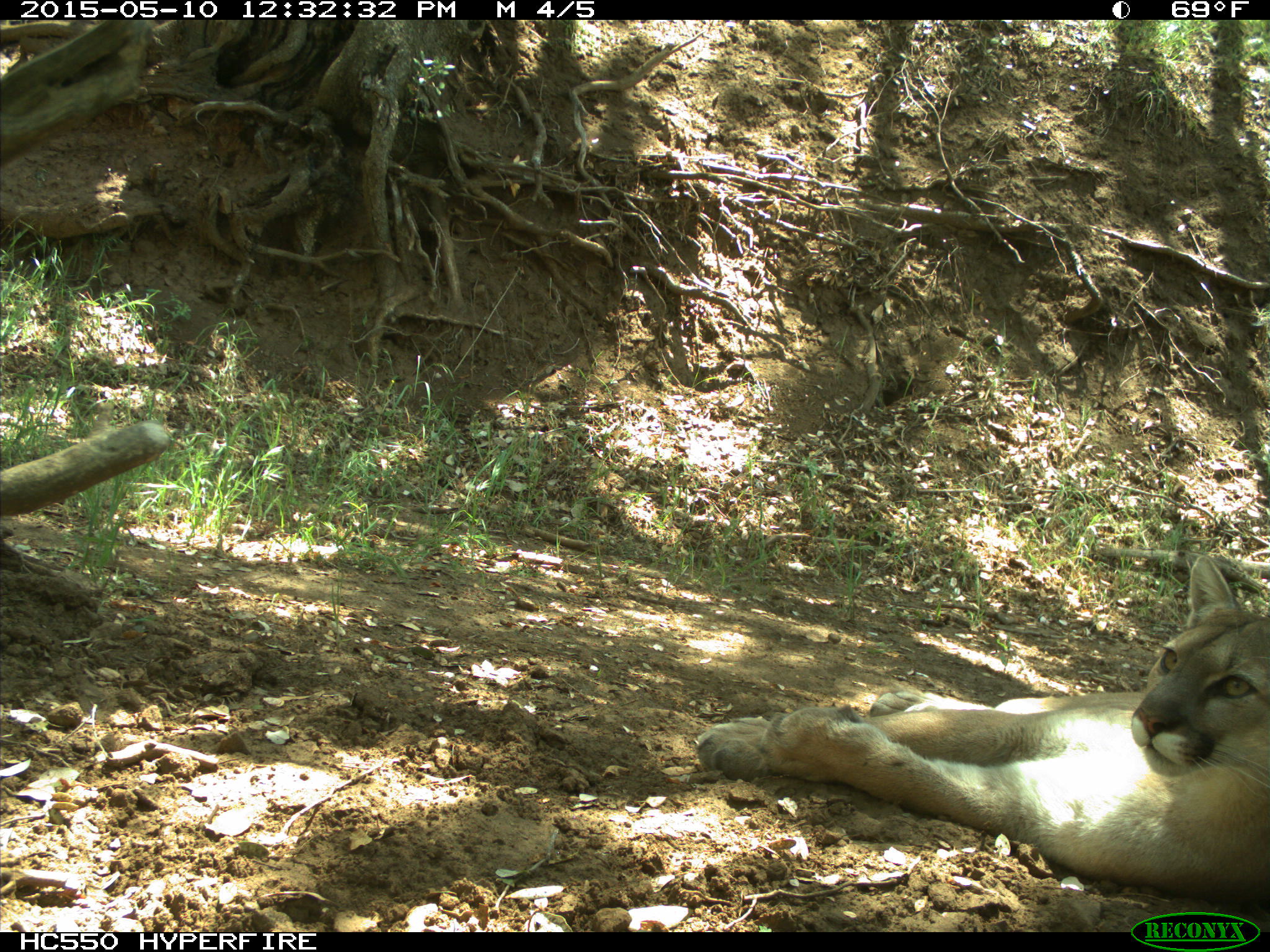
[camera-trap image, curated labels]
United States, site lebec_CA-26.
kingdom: Animalia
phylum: Chordata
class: Mammalia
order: Carnivora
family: Felidae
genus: Puma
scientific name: Puma concolor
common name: mountain lion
Puma concolor (mountain lion).